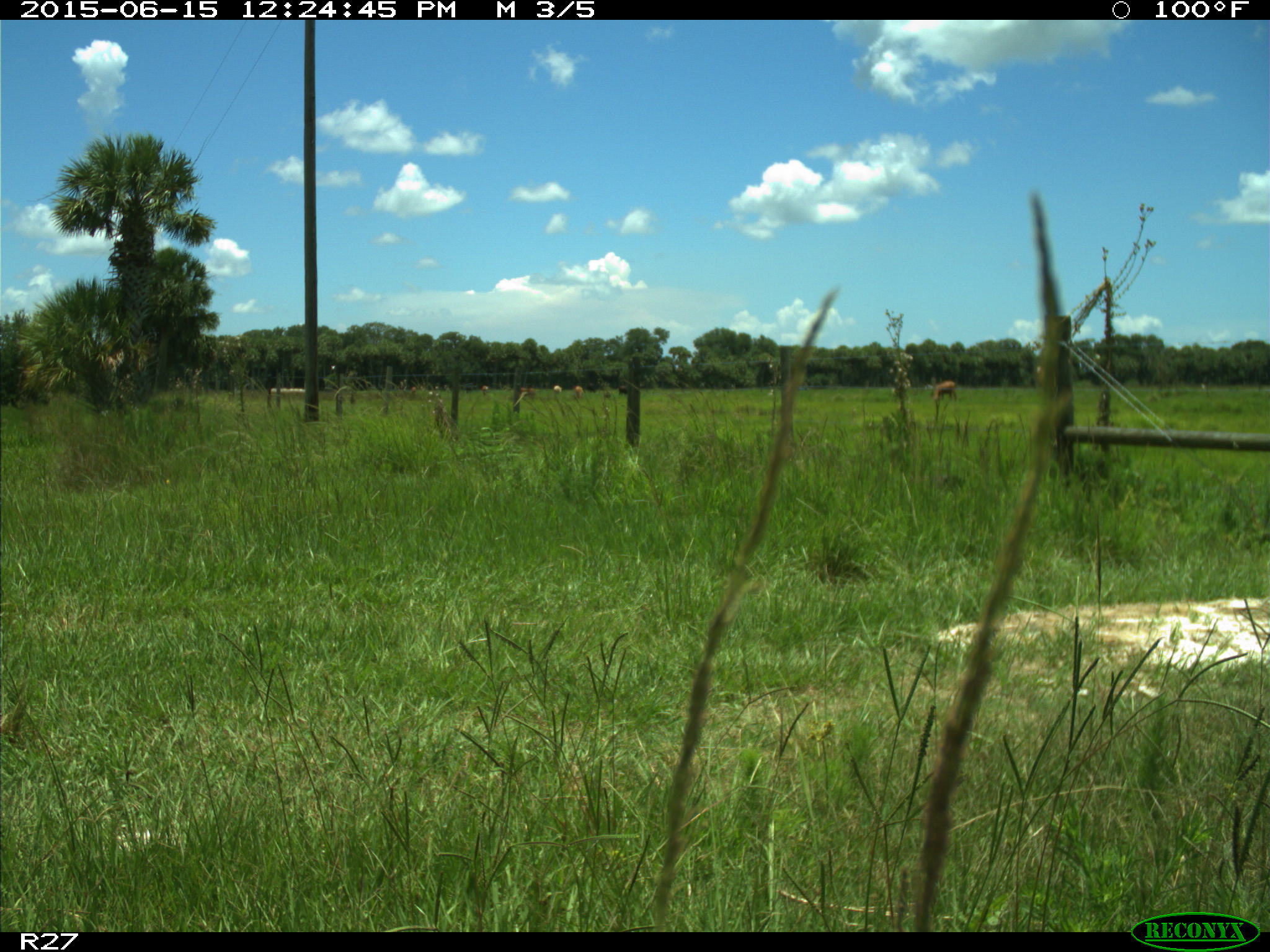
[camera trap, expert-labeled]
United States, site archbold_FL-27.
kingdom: Animalia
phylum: Chordata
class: Mammalia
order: Artiodactyla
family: Bovidae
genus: Bos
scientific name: Bos taurus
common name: domestic cow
Bos taurus (domestic cow).